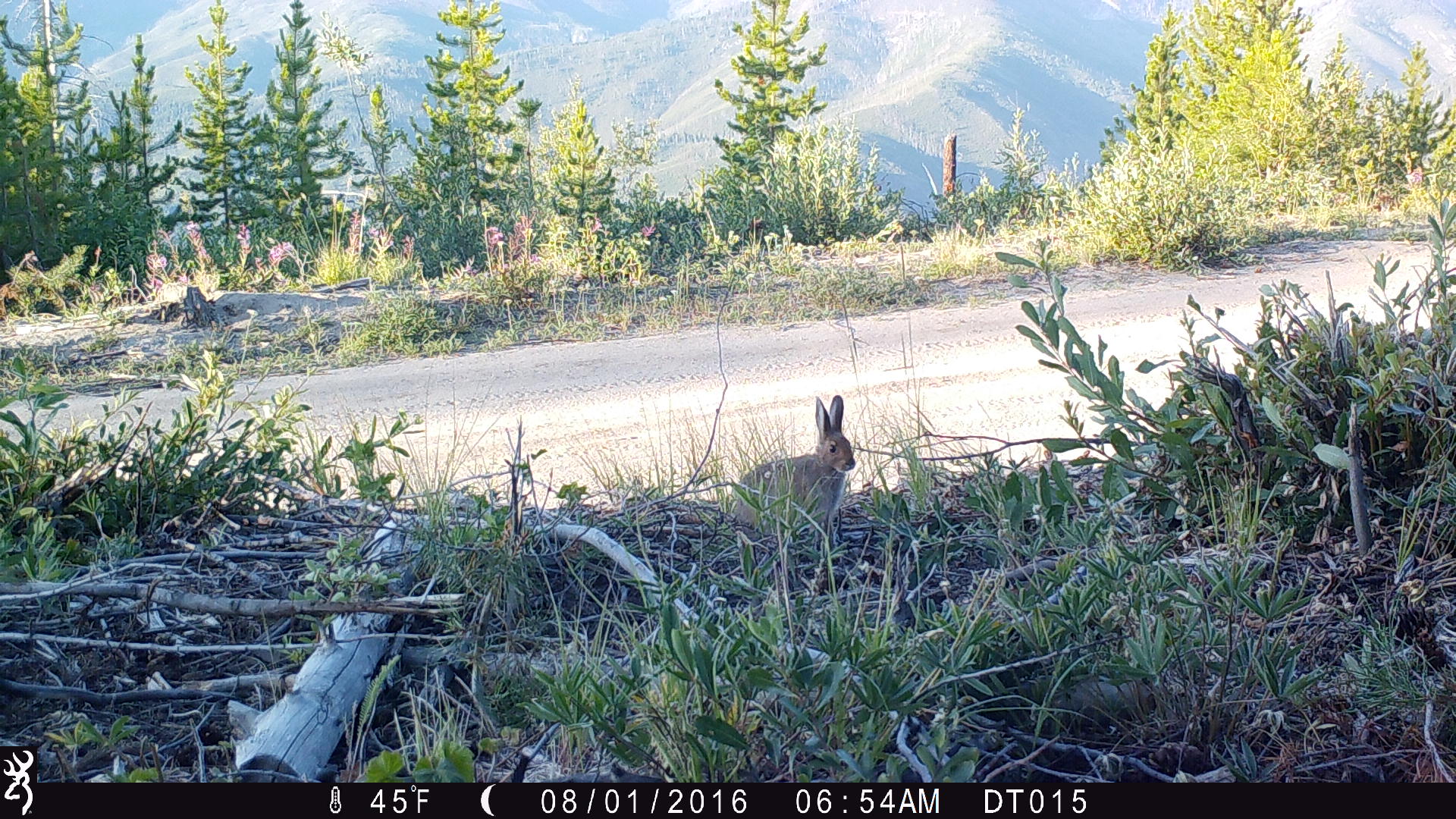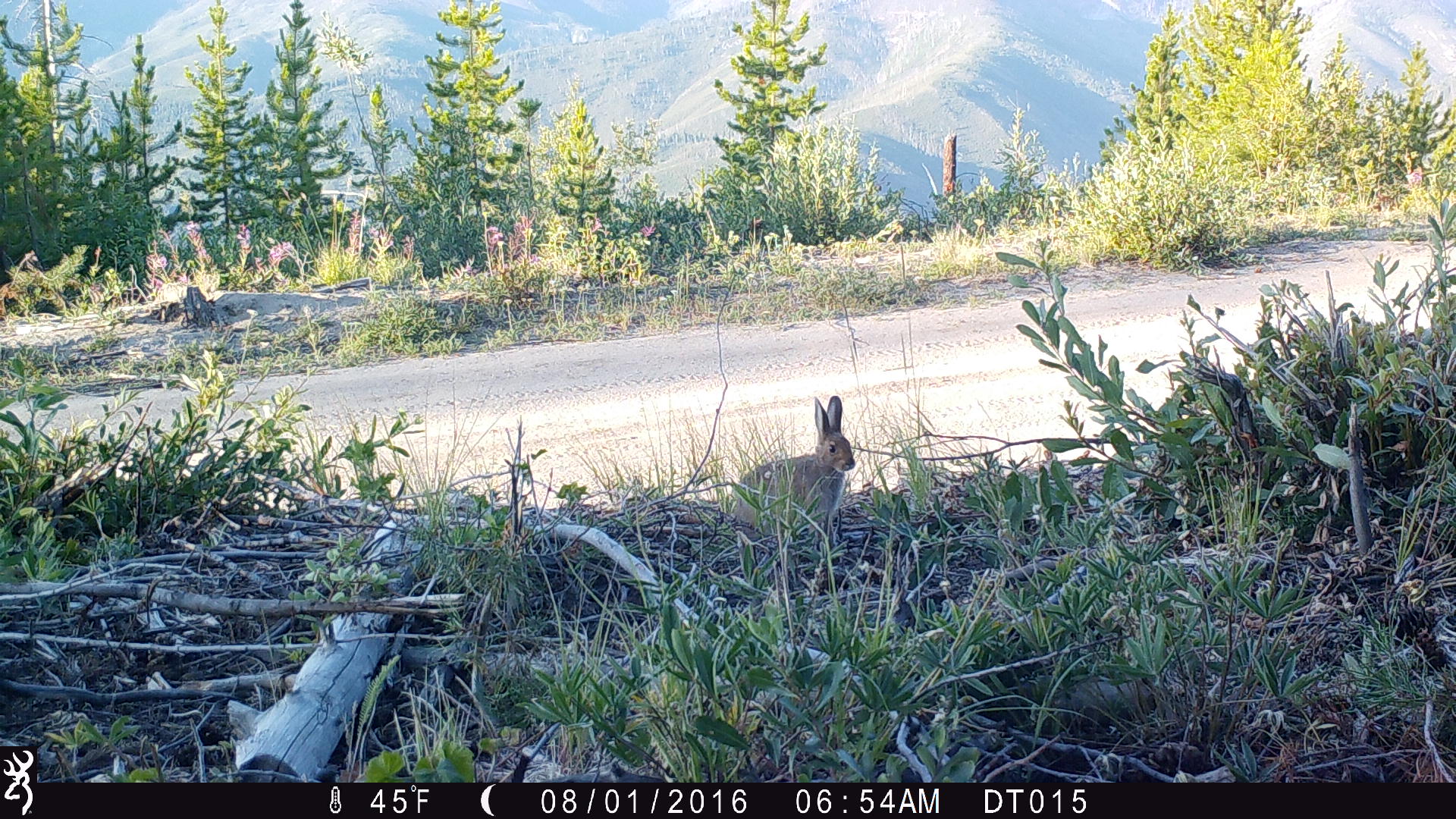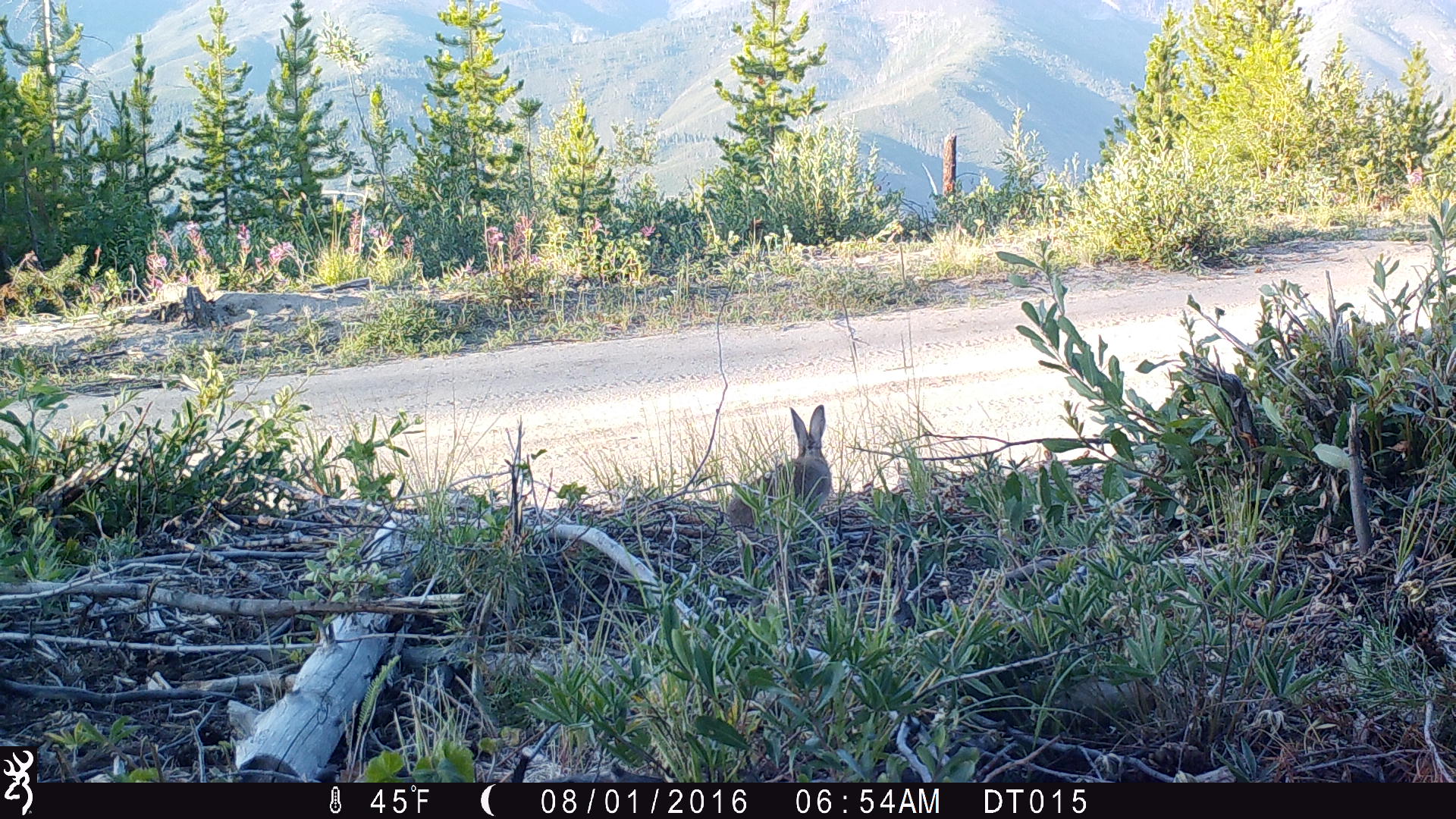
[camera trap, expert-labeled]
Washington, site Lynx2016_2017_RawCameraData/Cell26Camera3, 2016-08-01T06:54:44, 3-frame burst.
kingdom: Animalia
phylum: Chordata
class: Mammalia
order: Lagomorpha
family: Leporidae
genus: Lepus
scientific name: Lepus americanus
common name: snowshoe hare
Lepus americanus (snowshoe hare). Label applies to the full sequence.